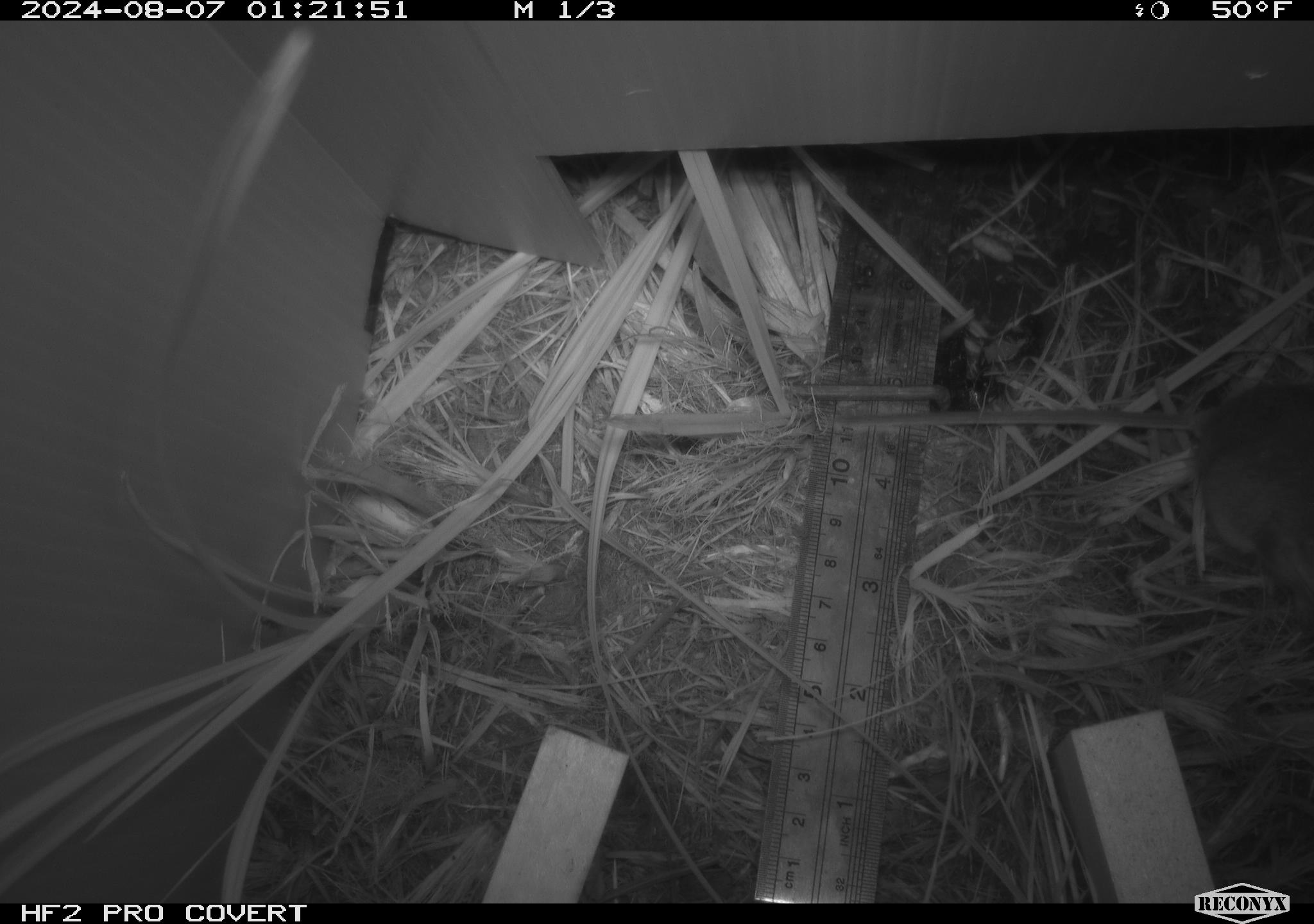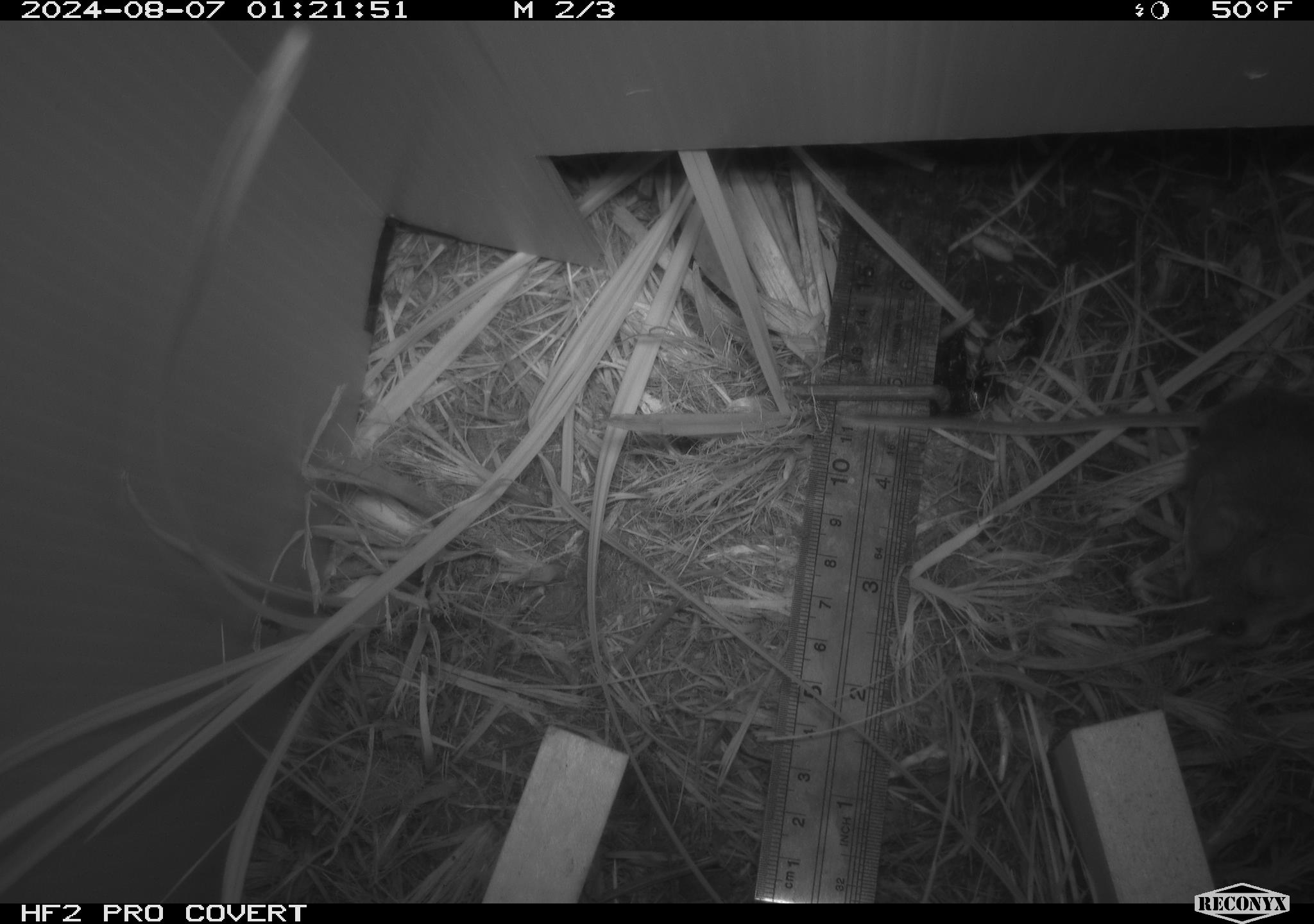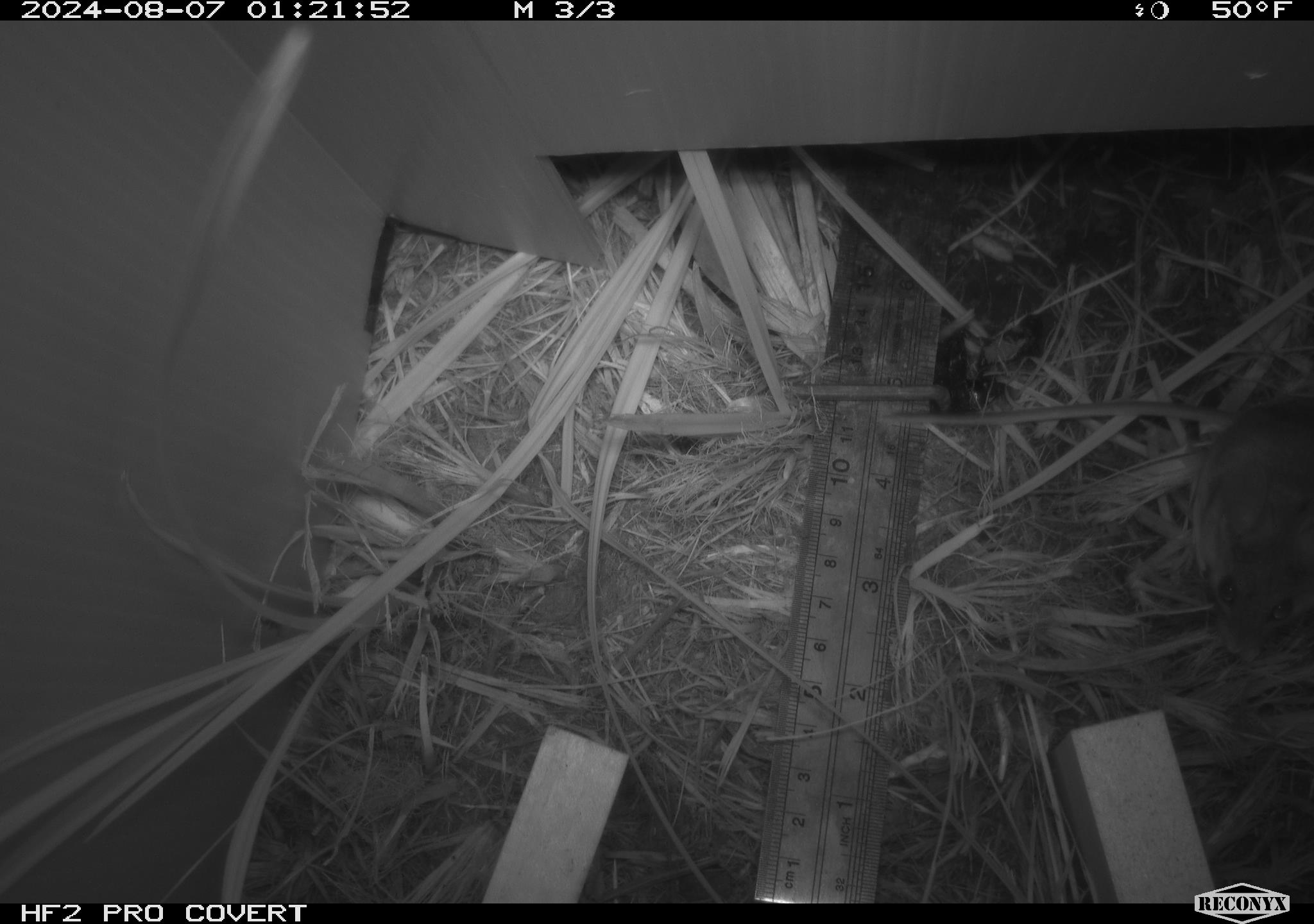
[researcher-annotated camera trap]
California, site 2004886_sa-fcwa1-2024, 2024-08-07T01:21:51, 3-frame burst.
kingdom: Animalia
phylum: Chordata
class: Mammalia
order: Rodentia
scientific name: Rodentia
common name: mouse species